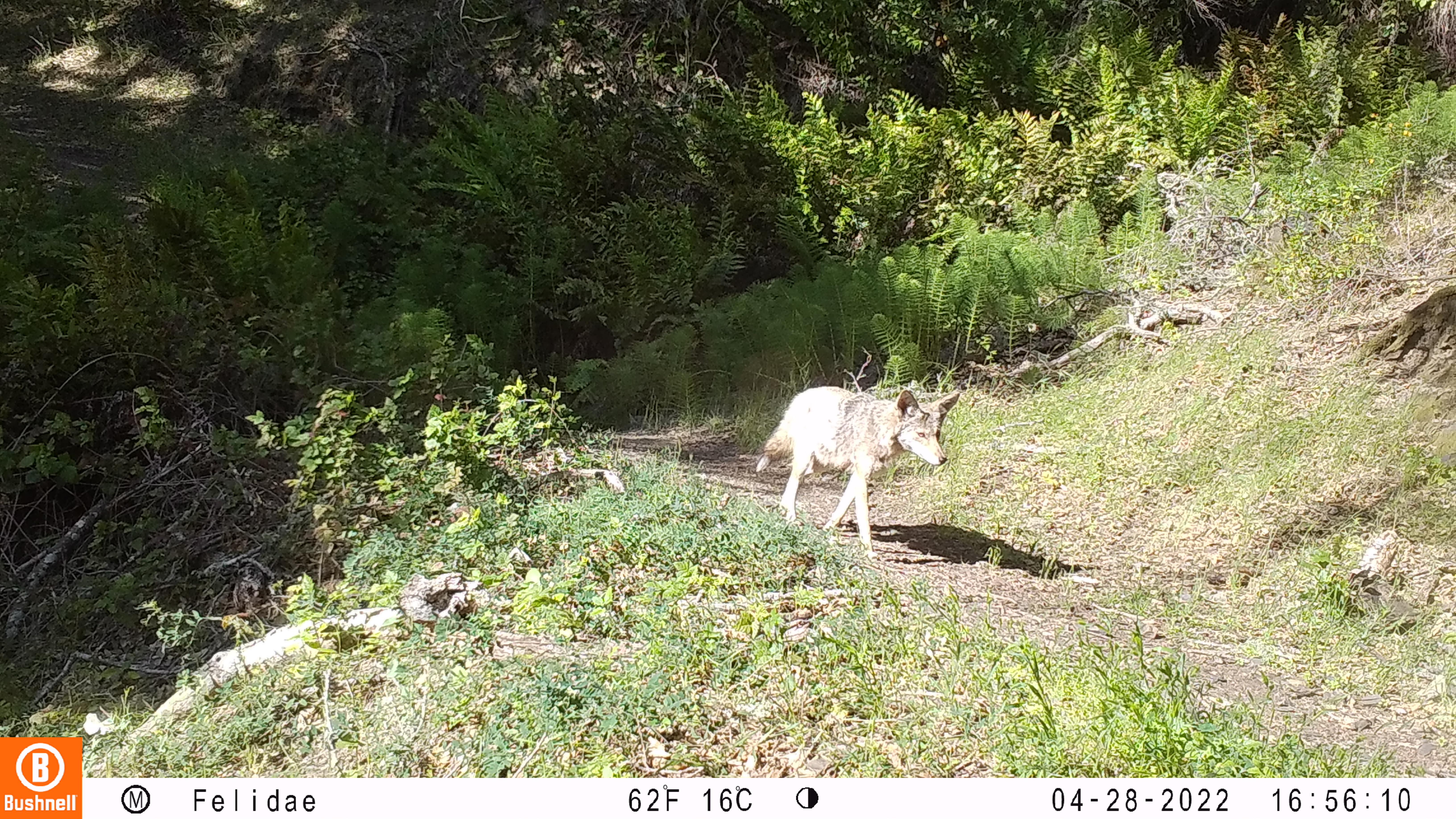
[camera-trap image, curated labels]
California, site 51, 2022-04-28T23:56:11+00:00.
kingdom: Animalia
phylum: Chordata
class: Mammalia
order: Carnivora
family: Canidae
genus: Canis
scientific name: Canis latrans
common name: coyote